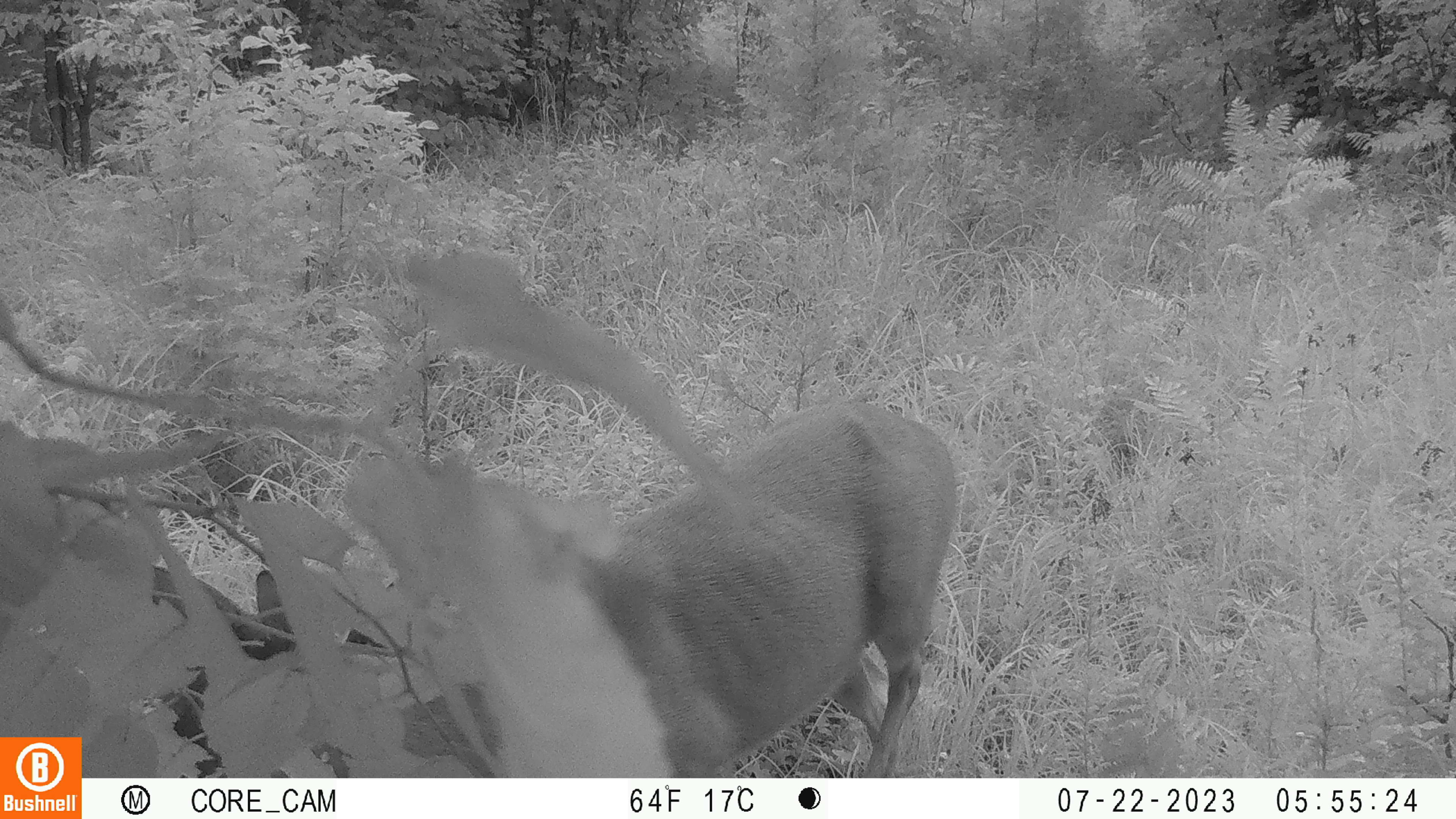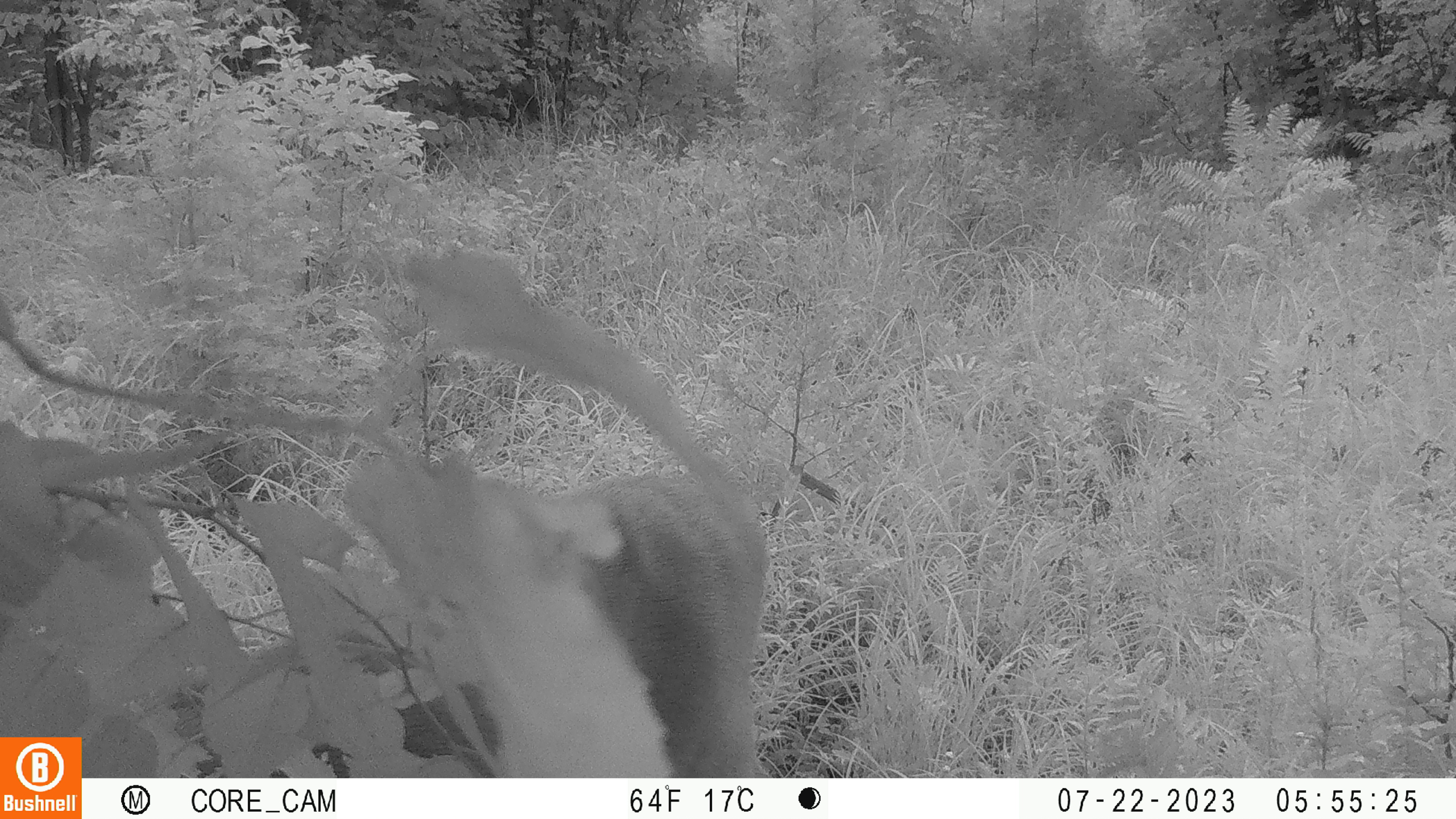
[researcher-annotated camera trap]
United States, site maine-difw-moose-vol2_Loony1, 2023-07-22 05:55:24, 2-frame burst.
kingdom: Animalia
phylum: Chordata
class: Mammalia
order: Artiodactyla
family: Cervidae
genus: Odocoileus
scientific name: Odocoileus virginianus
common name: white-tailed deer